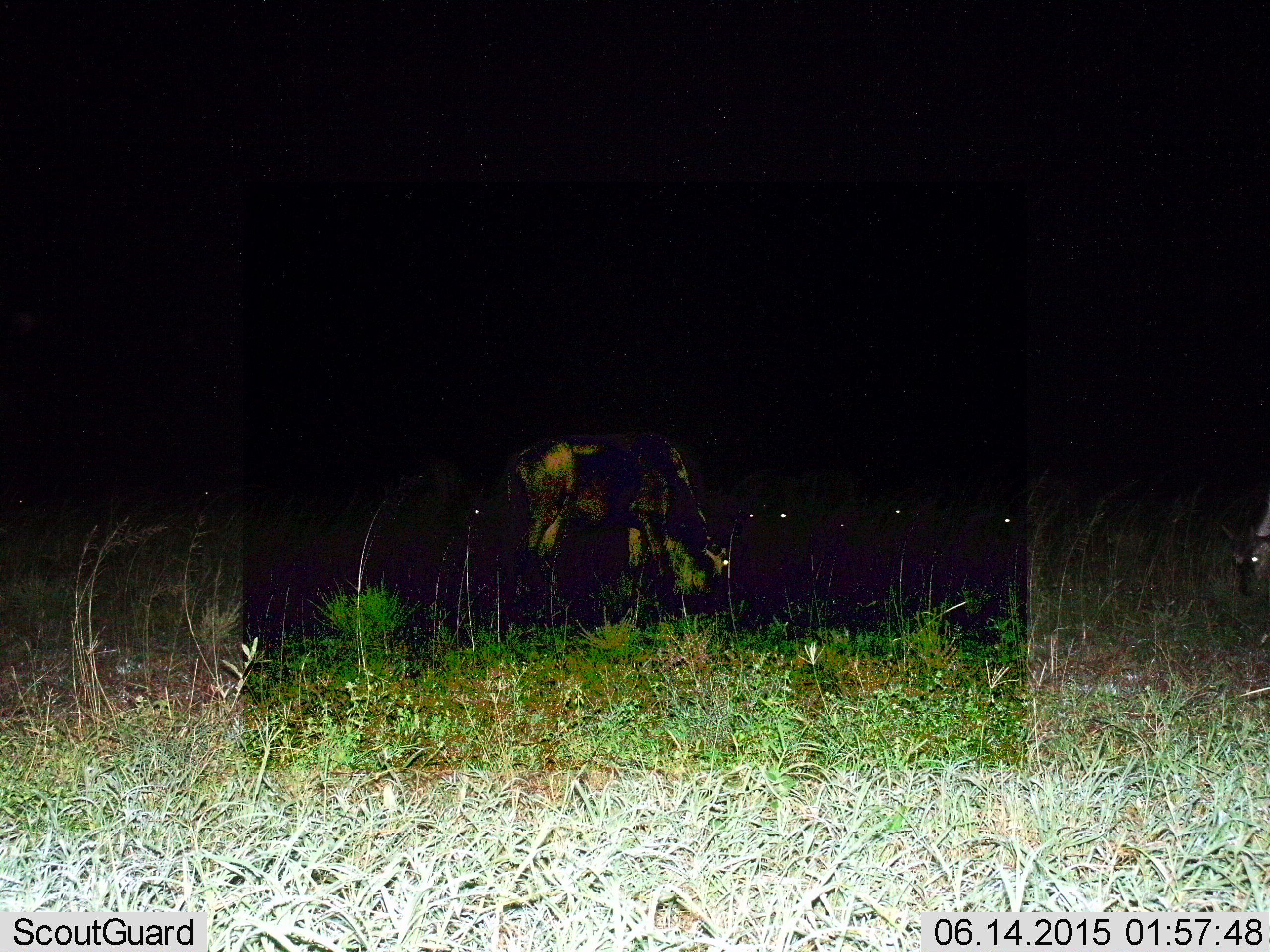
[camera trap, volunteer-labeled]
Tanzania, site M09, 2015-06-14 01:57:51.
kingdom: Animalia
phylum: Chordata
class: Mammalia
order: Artiodactyla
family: Bovidae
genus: Connochaetes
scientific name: Connochaetes taurinus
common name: blue wildebeest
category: wildebeest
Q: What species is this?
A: Wildebeest (blue wildebeest) (Connochaetes taurinus).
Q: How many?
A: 6.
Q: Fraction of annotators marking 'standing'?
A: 50%.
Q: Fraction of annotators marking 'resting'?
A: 10%.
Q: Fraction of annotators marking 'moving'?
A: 10%.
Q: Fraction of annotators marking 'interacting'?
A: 10%.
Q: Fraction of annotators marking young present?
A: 30%.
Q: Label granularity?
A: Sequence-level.